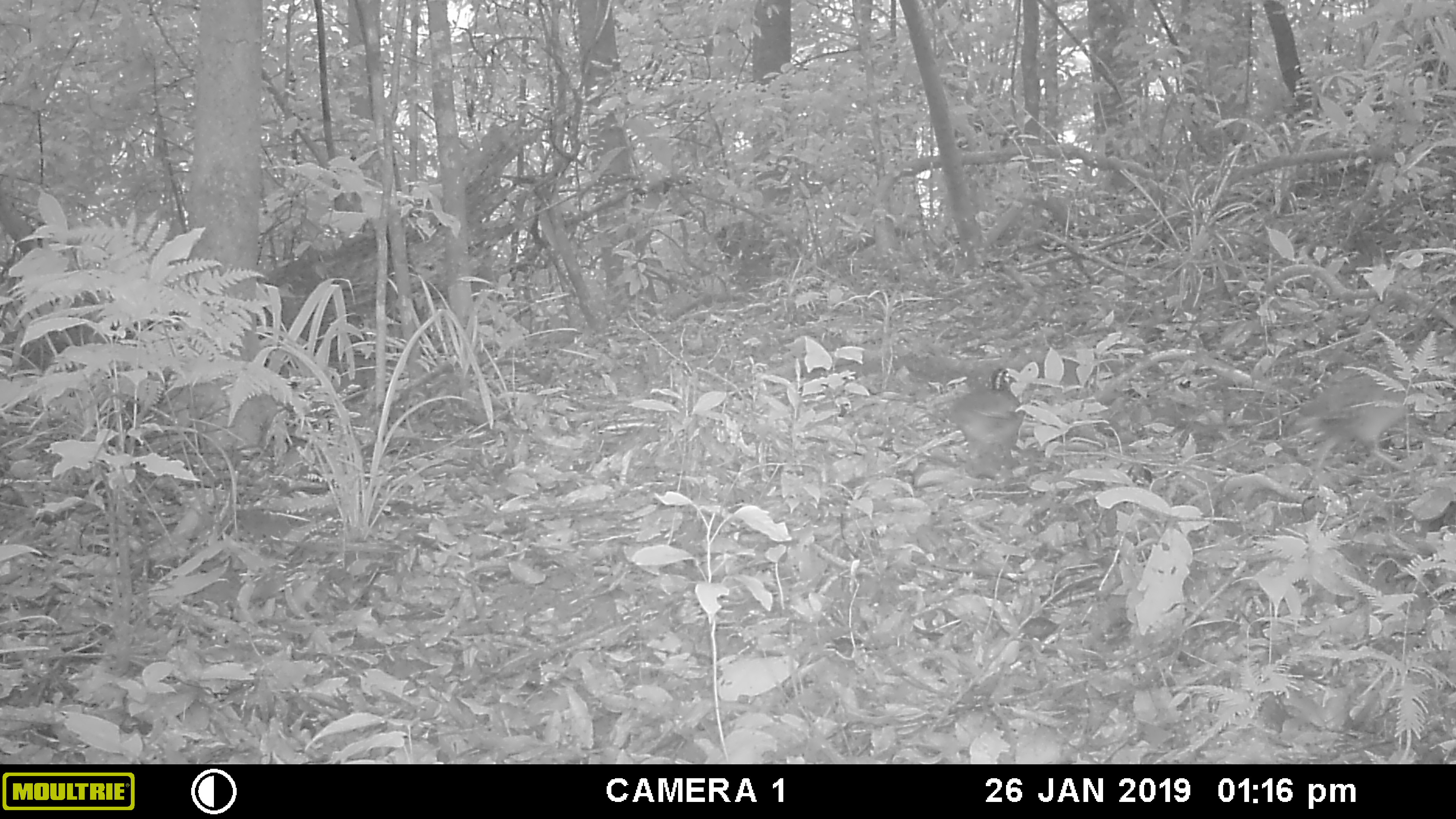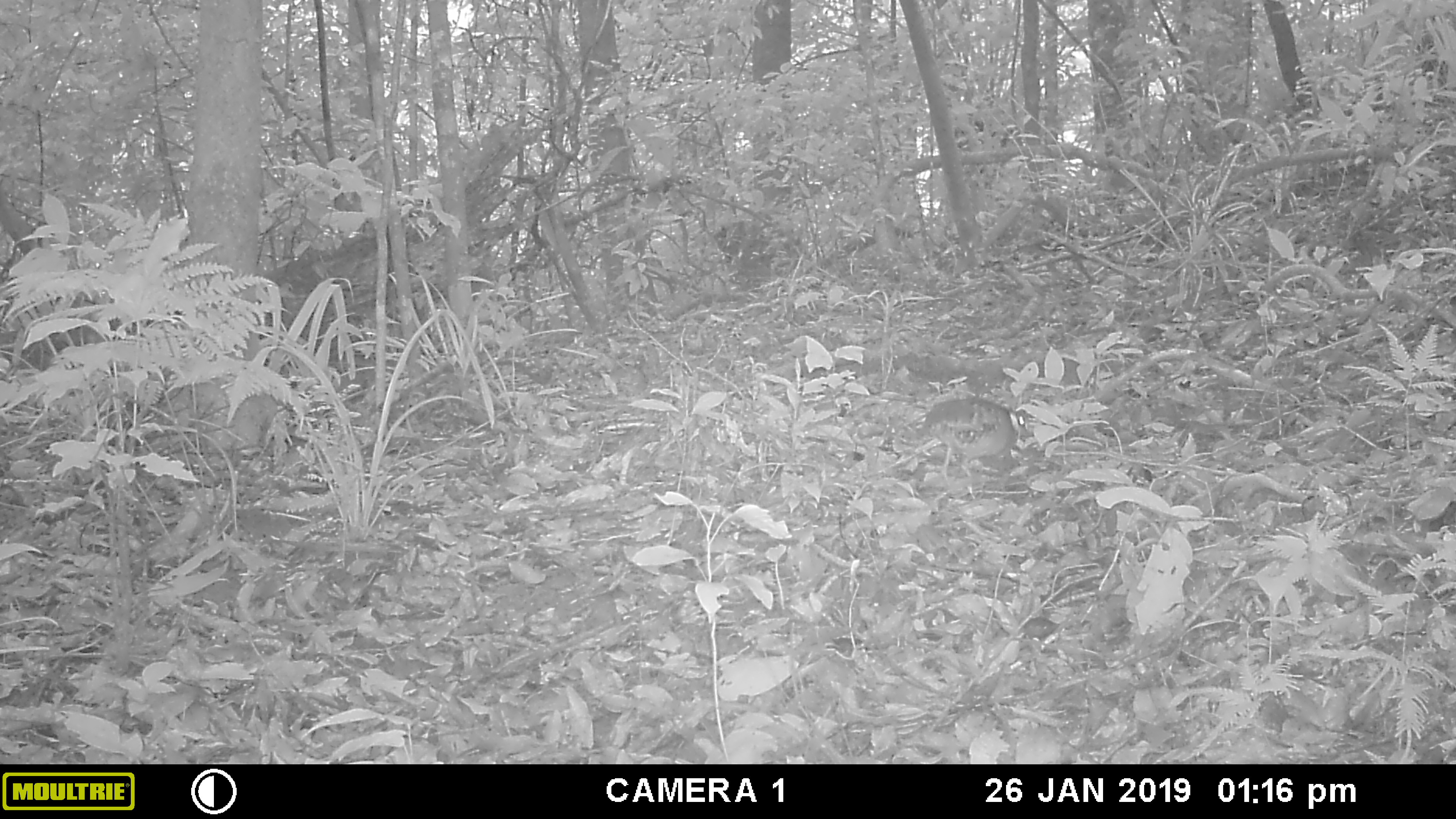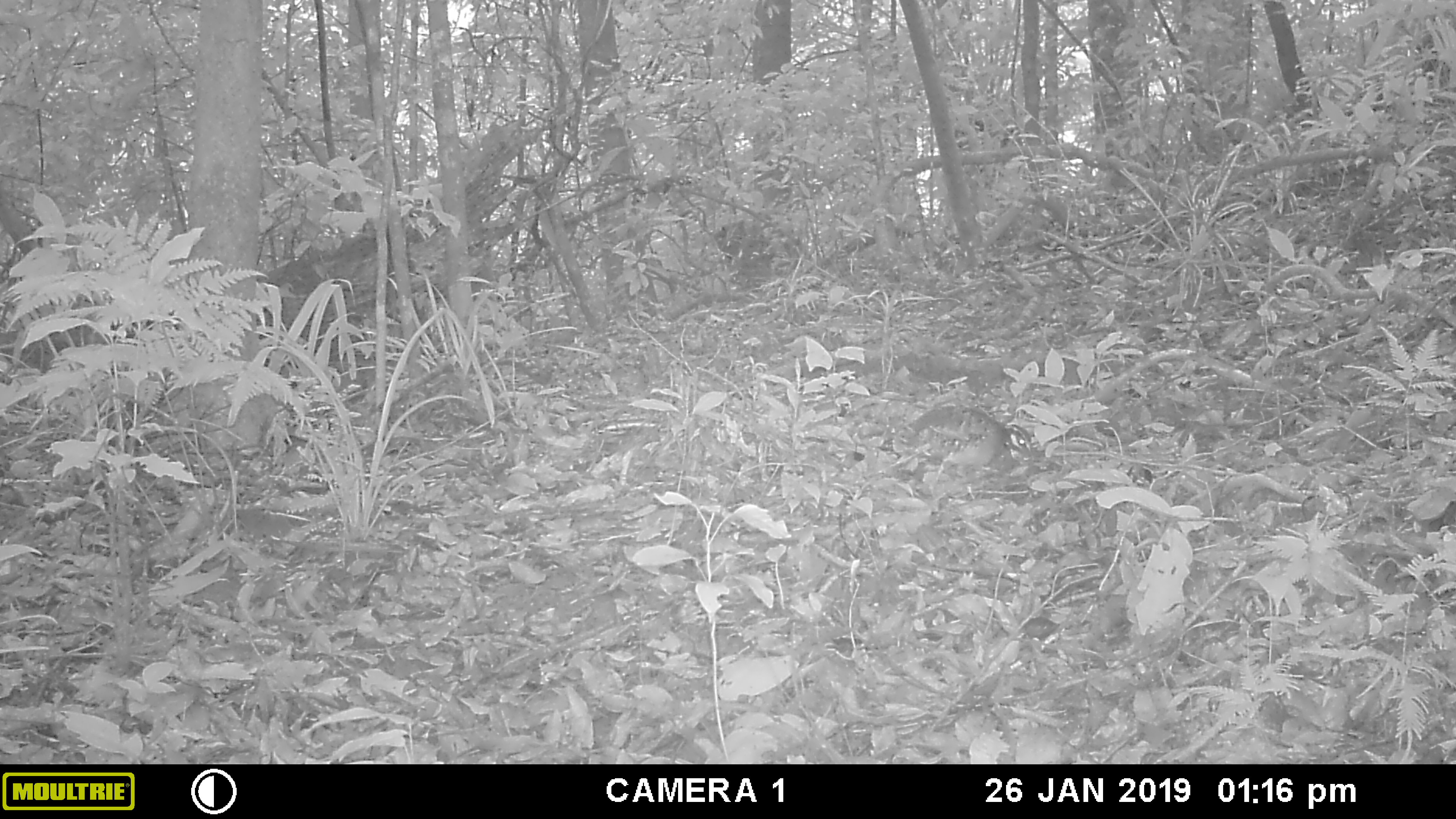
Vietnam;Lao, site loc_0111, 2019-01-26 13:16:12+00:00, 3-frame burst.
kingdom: Animalia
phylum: Chordata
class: Aves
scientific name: Aves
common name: bird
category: unidentified bird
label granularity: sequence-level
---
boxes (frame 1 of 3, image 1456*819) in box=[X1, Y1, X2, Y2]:
unidentified bird: box=[1296, 343, 1419, 473]; box=[949, 367, 1025, 463]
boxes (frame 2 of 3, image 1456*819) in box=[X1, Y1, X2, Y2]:
unidentified bird: box=[924, 397, 1035, 481]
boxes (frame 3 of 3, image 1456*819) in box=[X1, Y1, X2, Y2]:
unidentified bird: box=[899, 405, 1031, 500]